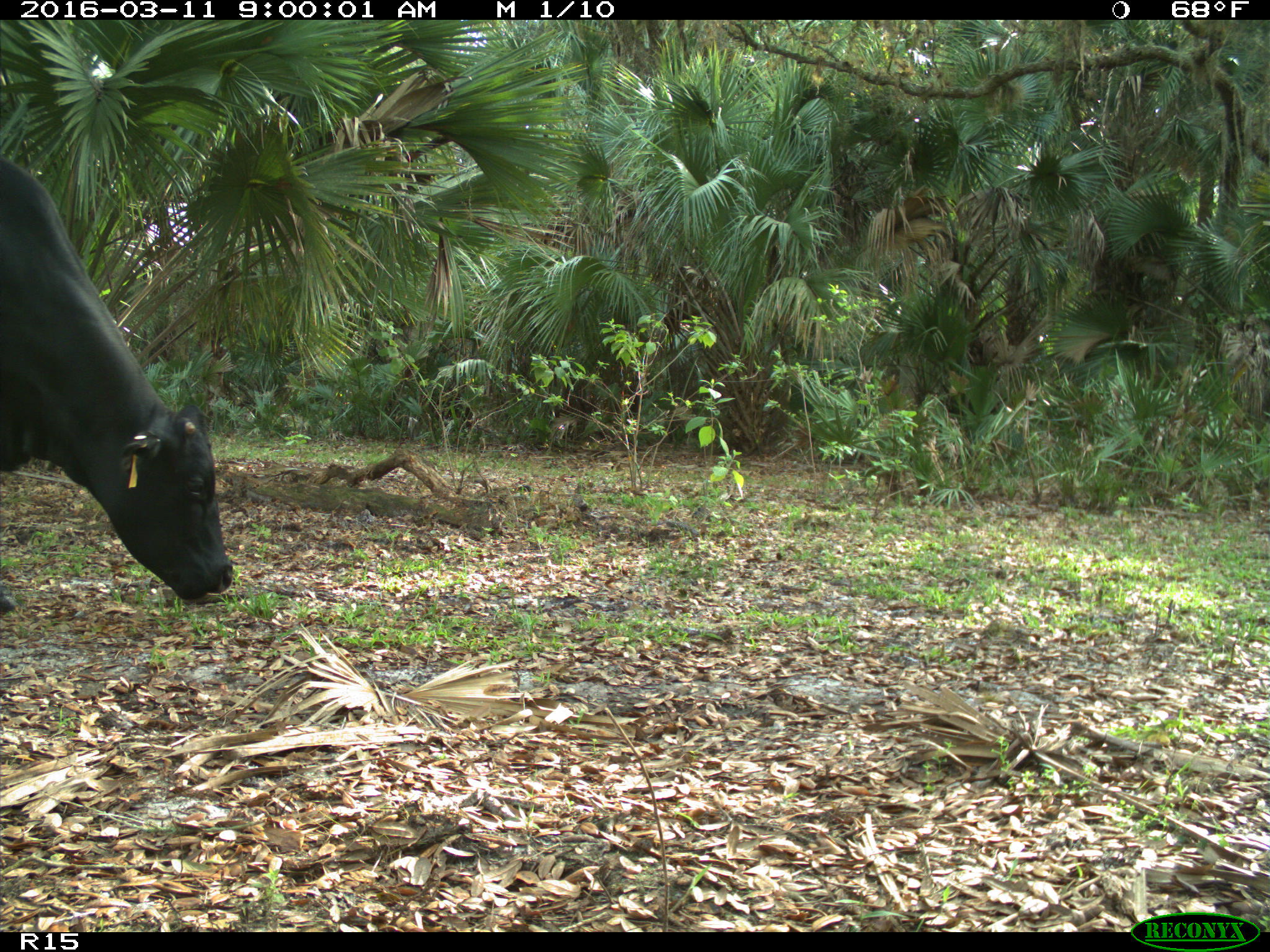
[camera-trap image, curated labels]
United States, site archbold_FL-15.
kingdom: Animalia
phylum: Chordata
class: Mammalia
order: Artiodactyla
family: Bovidae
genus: Bos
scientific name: Bos taurus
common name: domestic cow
Bos taurus (domestic cow).